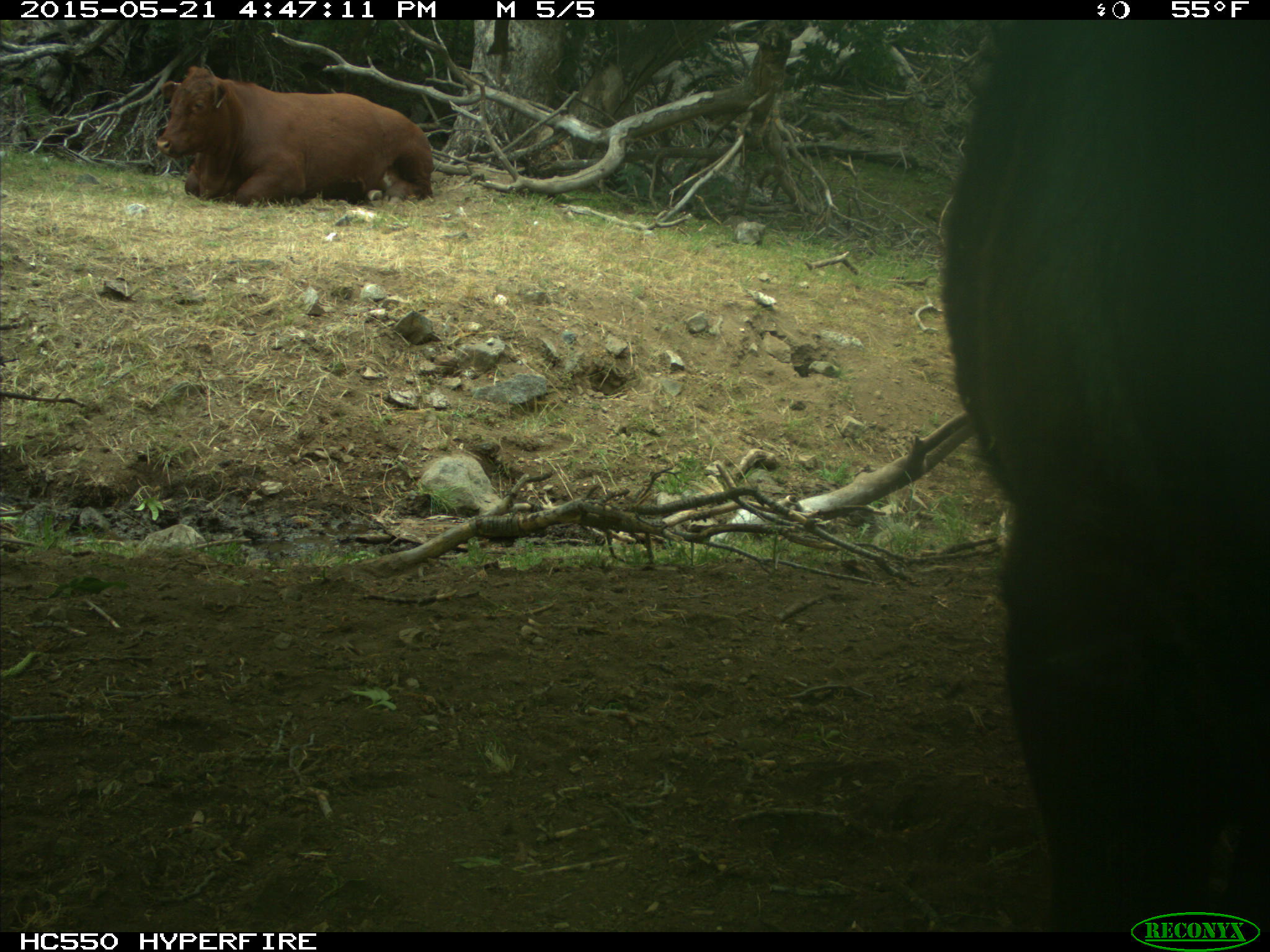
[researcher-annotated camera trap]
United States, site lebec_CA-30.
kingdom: Animalia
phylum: Chordata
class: Mammalia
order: Artiodactyla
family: Bovidae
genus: Bos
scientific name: Bos taurus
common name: domestic cow